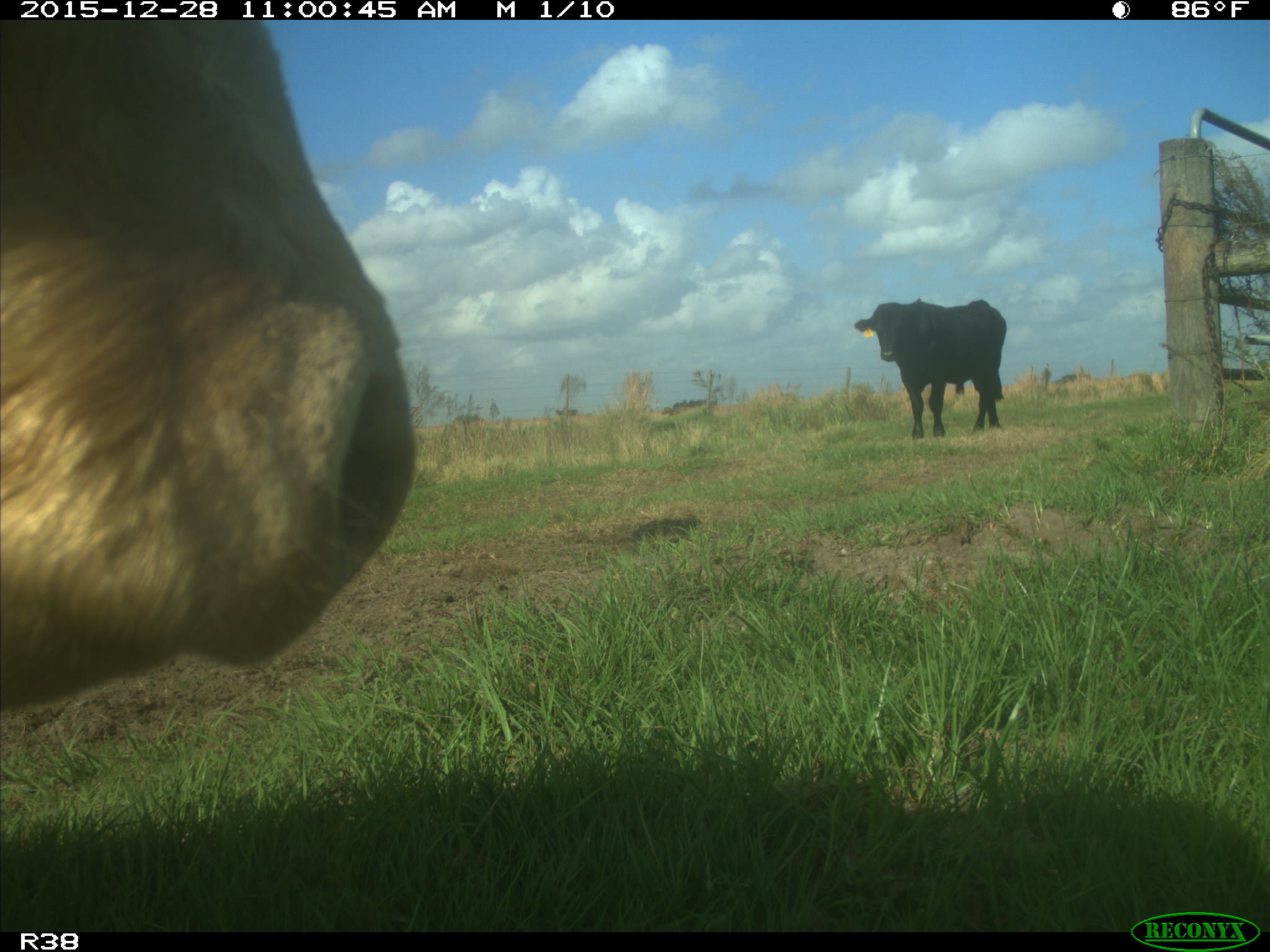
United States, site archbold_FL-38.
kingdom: Animalia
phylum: Chordata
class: Mammalia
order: Artiodactyla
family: Bovidae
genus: Bos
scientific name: Bos taurus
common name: domestic cow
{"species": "Bos taurus (domestic cow)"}